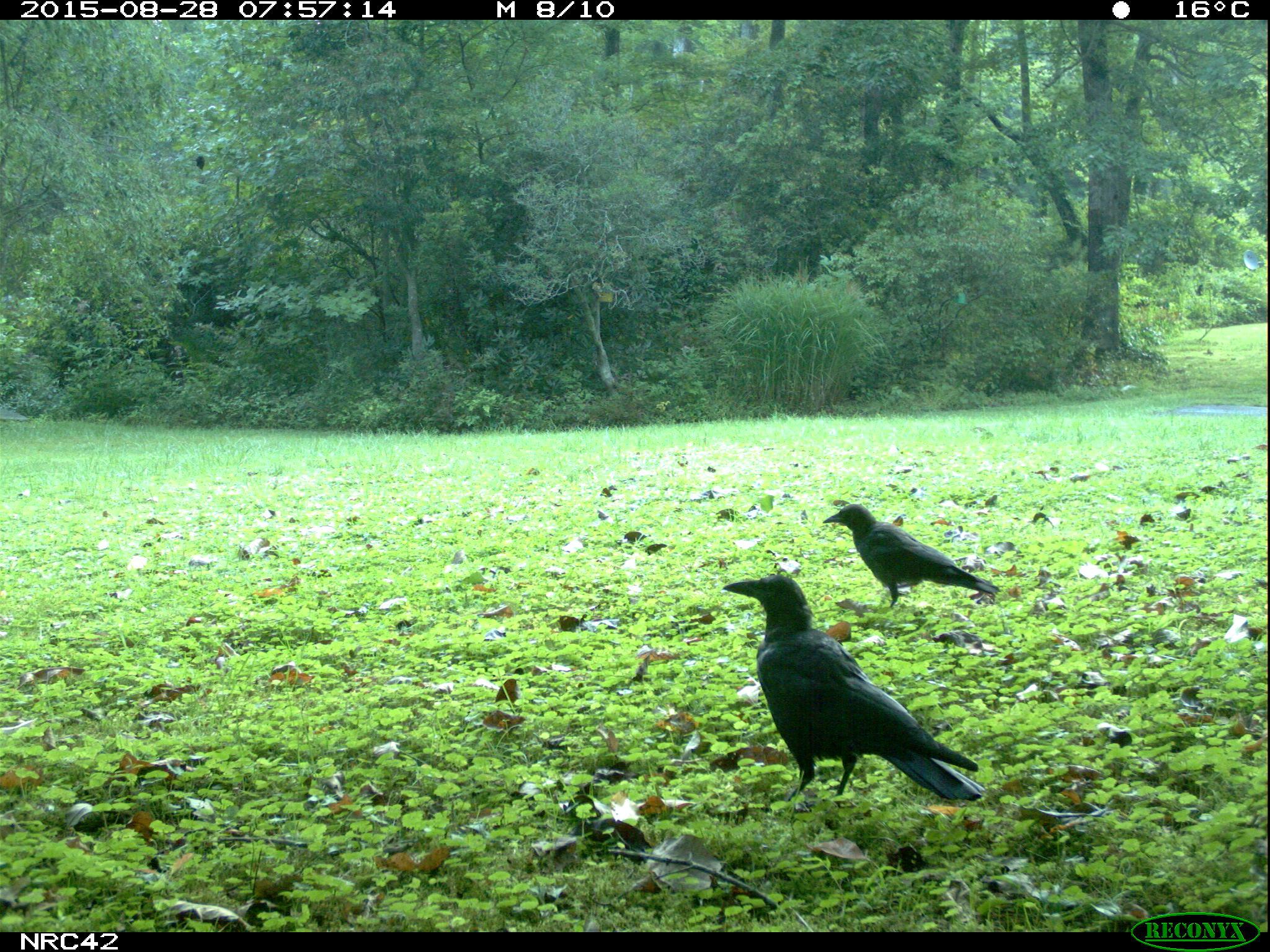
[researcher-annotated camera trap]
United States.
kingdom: Animalia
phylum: Chordata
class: Aves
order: Passeriformes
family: Corvidae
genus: Corvus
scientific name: Corvus brachyrhynchos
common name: american crow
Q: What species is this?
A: American Crow (Corvus brachyrhynchos).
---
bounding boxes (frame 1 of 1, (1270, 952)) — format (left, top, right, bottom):
American Crow: (722, 565, 986, 813); (822, 497, 992, 624)